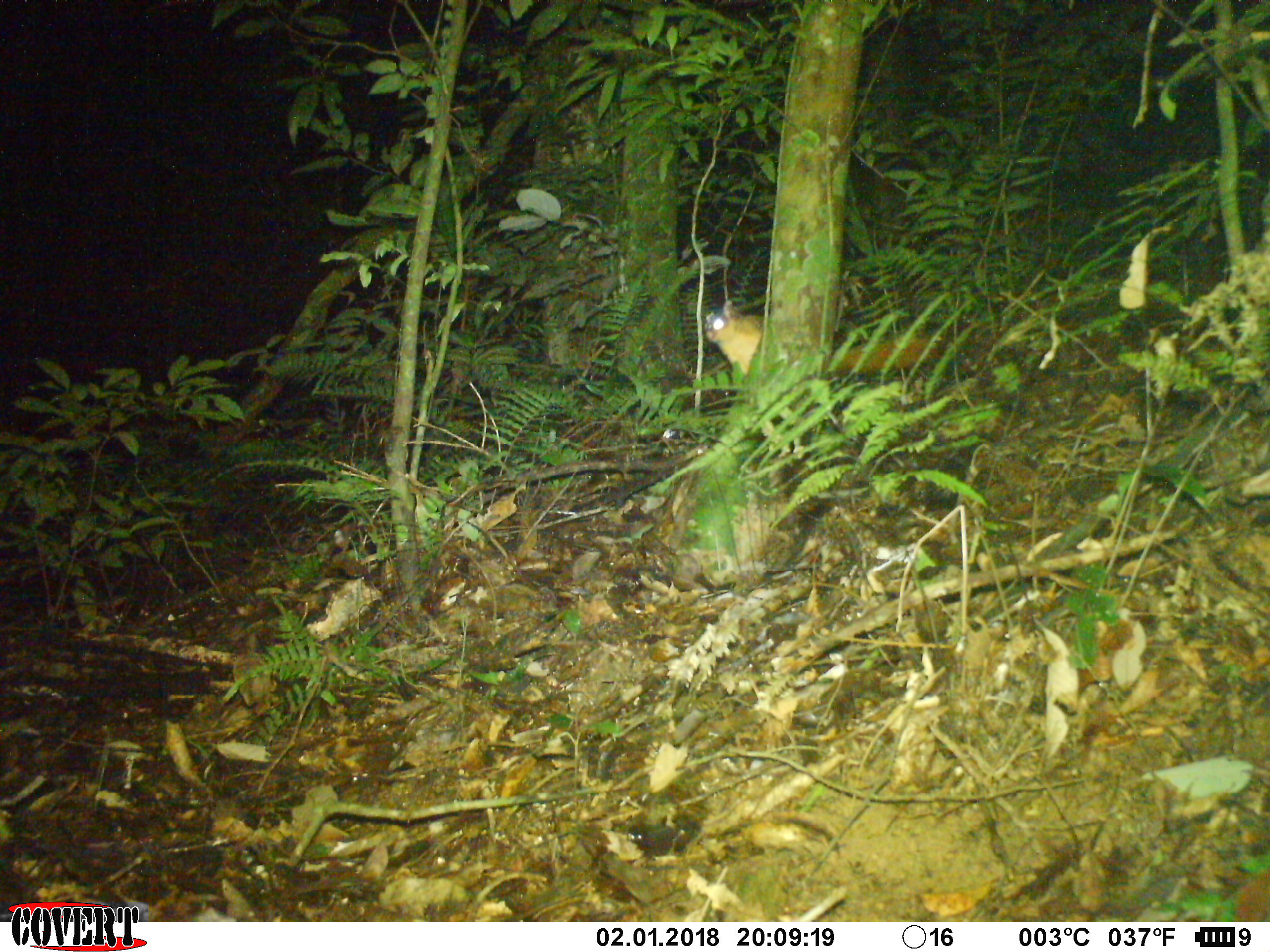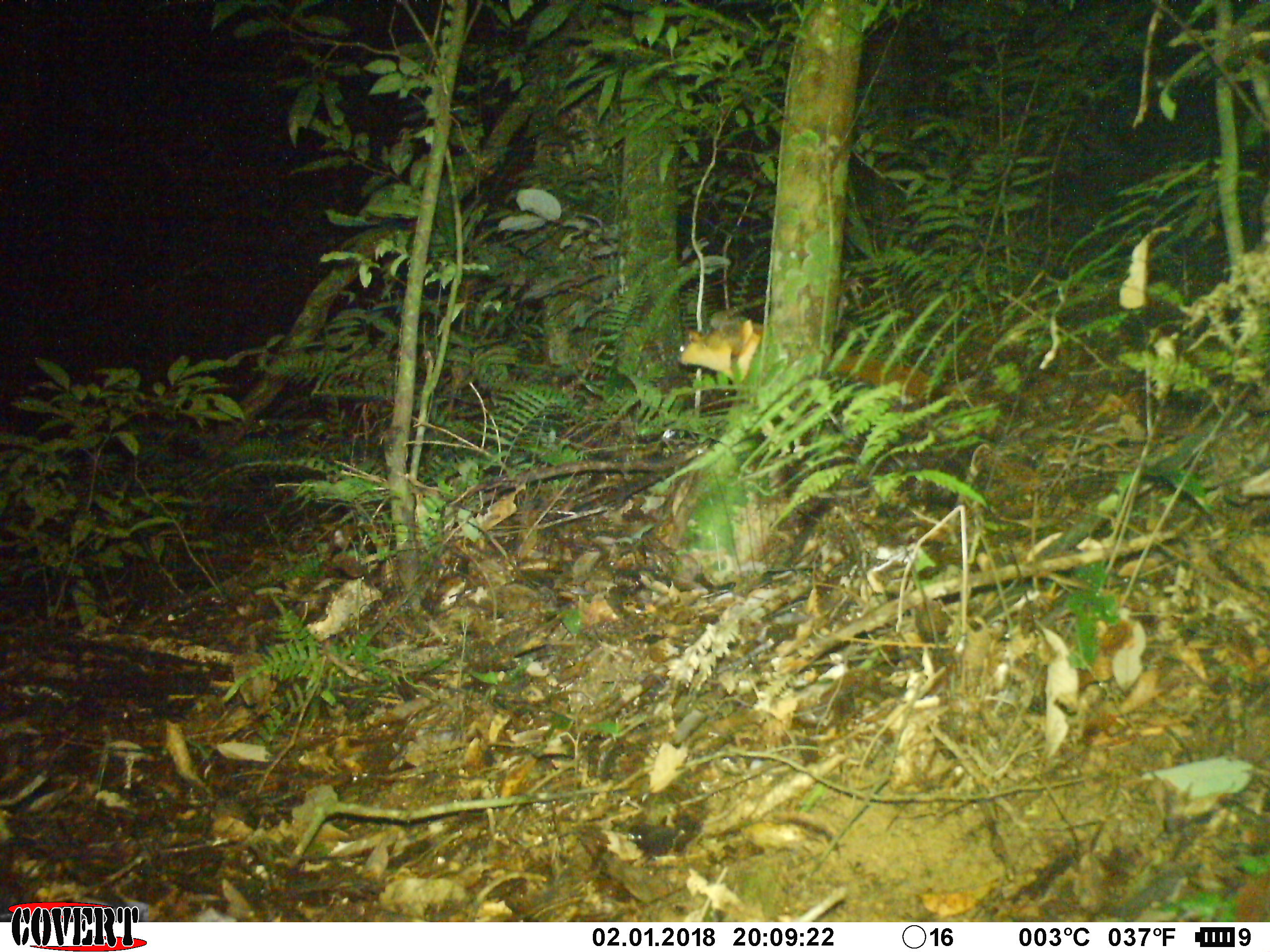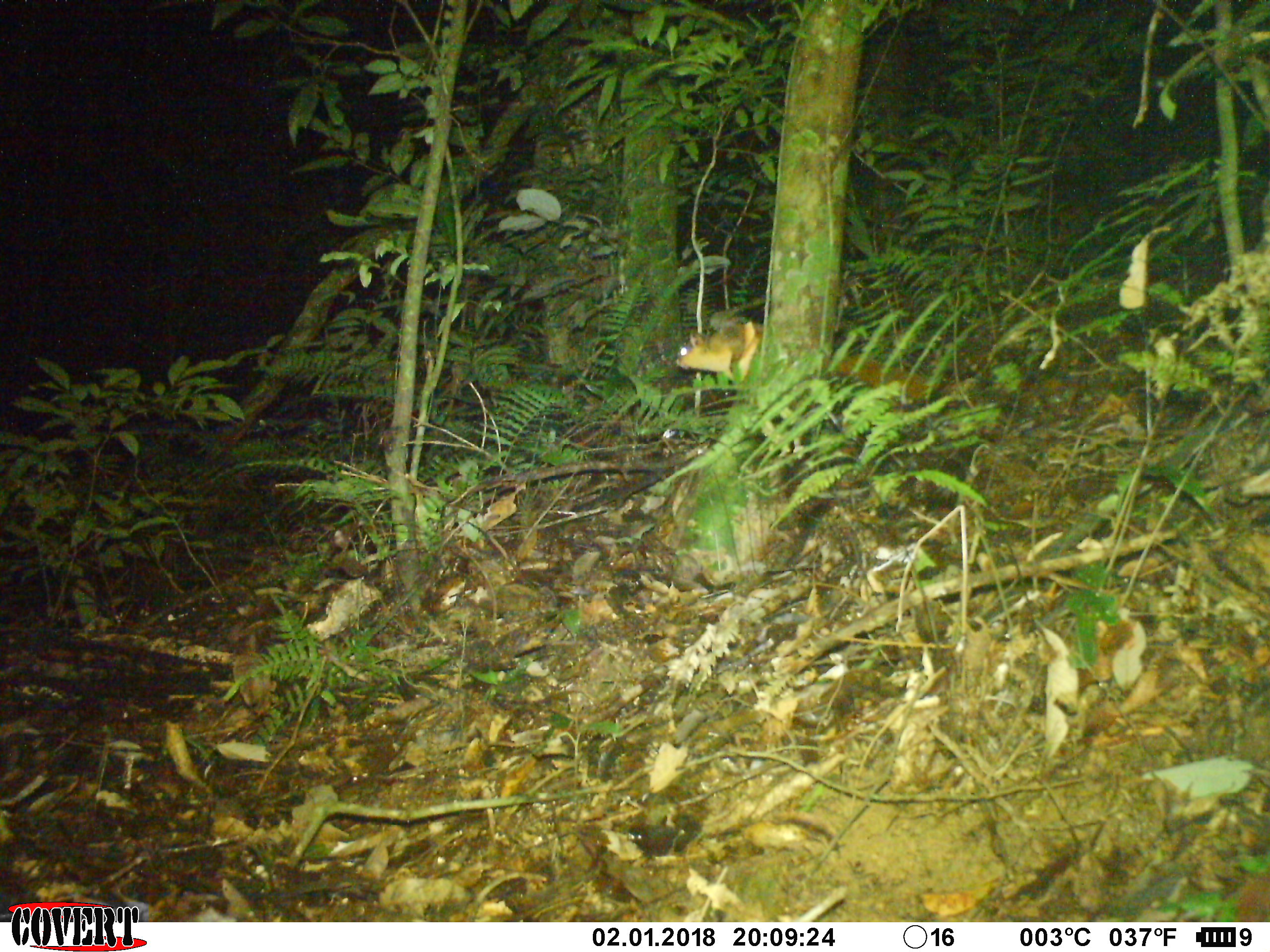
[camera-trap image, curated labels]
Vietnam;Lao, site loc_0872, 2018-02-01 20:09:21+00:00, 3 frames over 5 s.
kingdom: Animalia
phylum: Chordata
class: Mammalia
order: Rodentia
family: Sciuridae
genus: Petaurista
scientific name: Petaurista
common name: giant flying squirrel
Giant flying squirrel (Petaurista). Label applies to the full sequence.